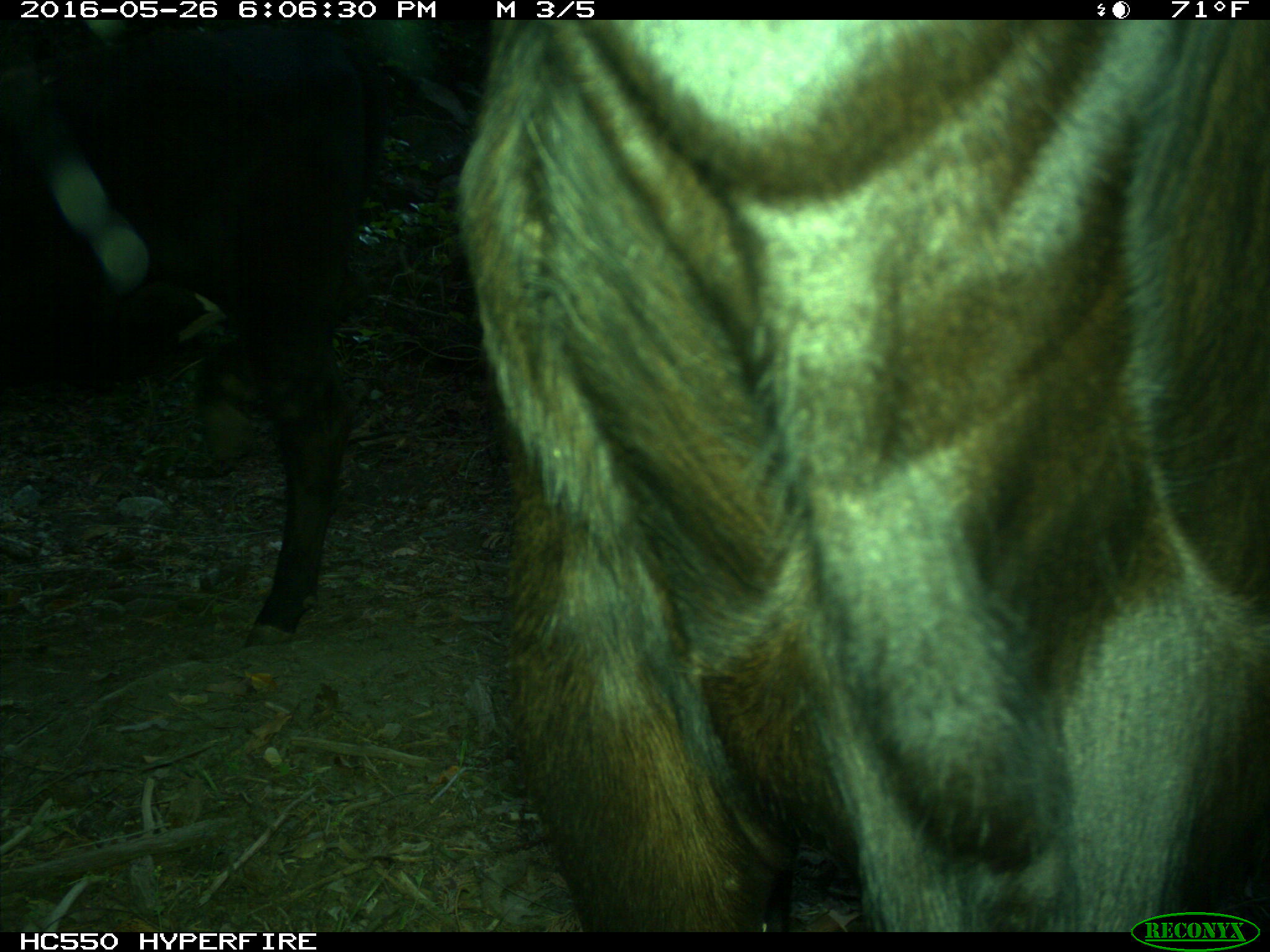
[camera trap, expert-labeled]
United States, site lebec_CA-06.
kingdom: Animalia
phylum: Chordata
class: Mammalia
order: Artiodactyla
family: Bovidae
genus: Bos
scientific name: Bos taurus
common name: domestic cow